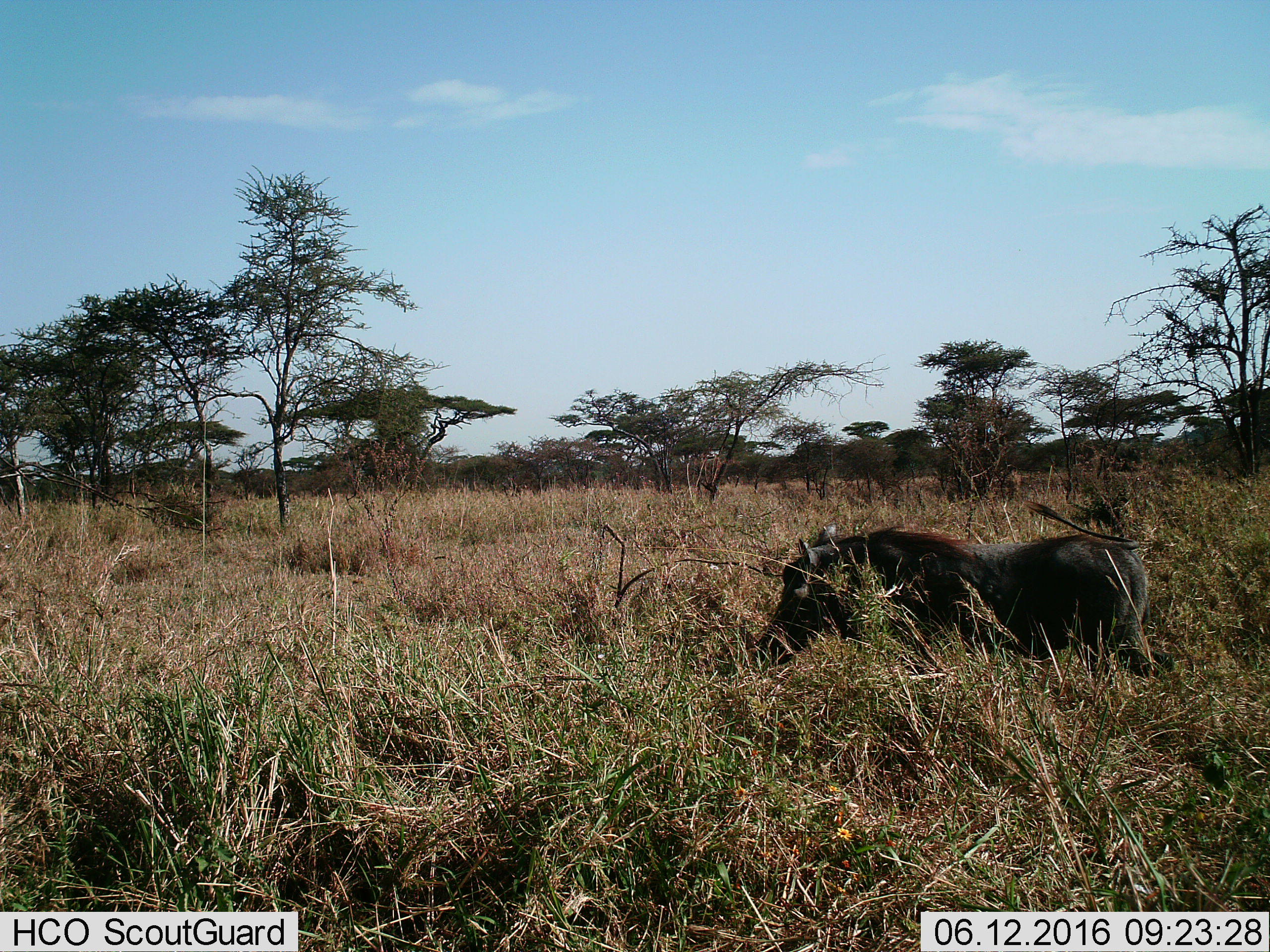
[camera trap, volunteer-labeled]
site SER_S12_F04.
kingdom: Animalia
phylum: Chordata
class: Mammalia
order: Artiodactyla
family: Suidae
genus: Phacochoerus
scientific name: Phacochoerus africanus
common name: warthog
Warthog (Phacochoerus africanus), count 1. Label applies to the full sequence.